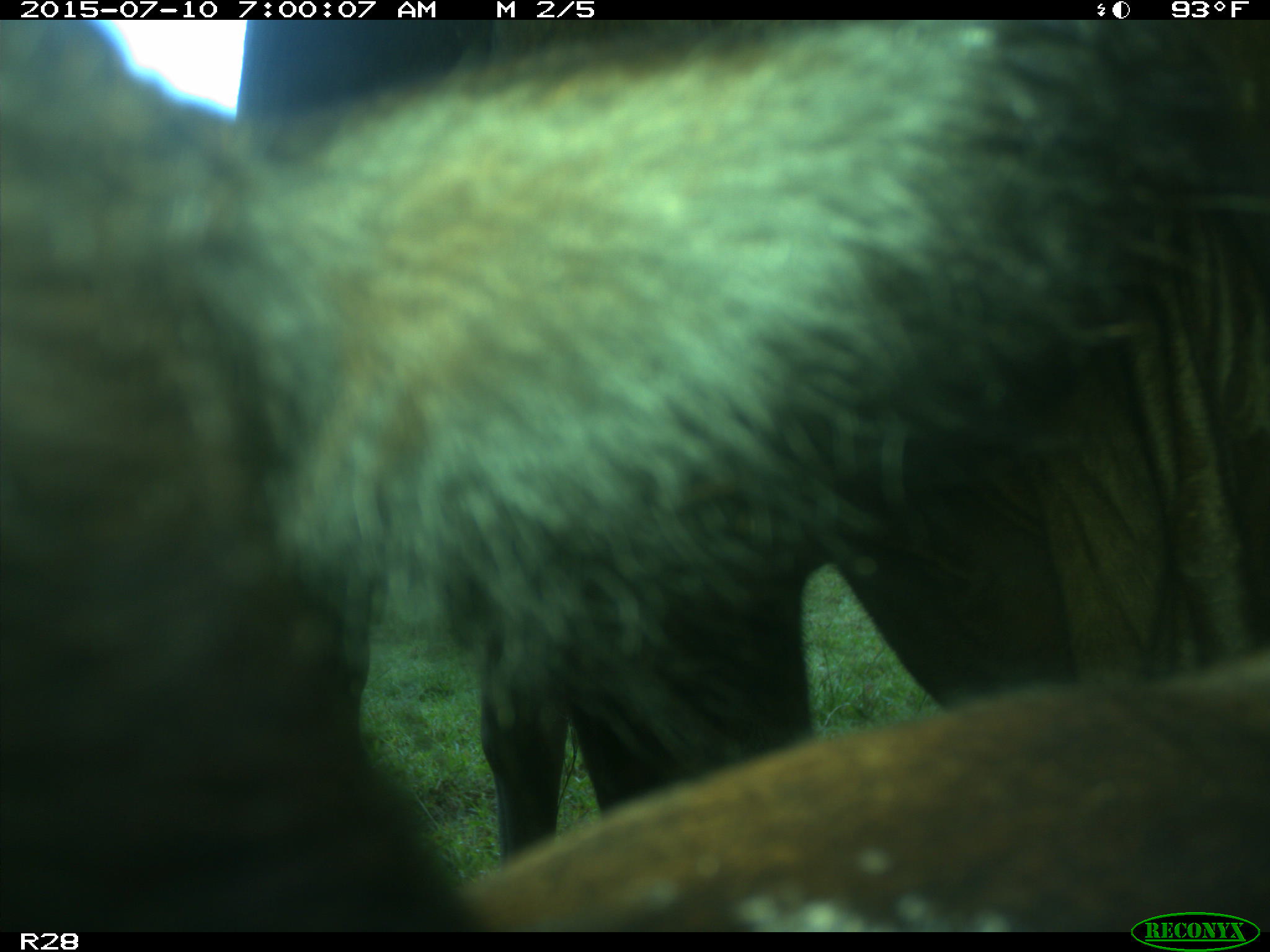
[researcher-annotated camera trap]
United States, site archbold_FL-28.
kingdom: Animalia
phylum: Chordata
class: Mammalia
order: Artiodactyla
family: Bovidae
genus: Bos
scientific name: Bos taurus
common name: domestic cow